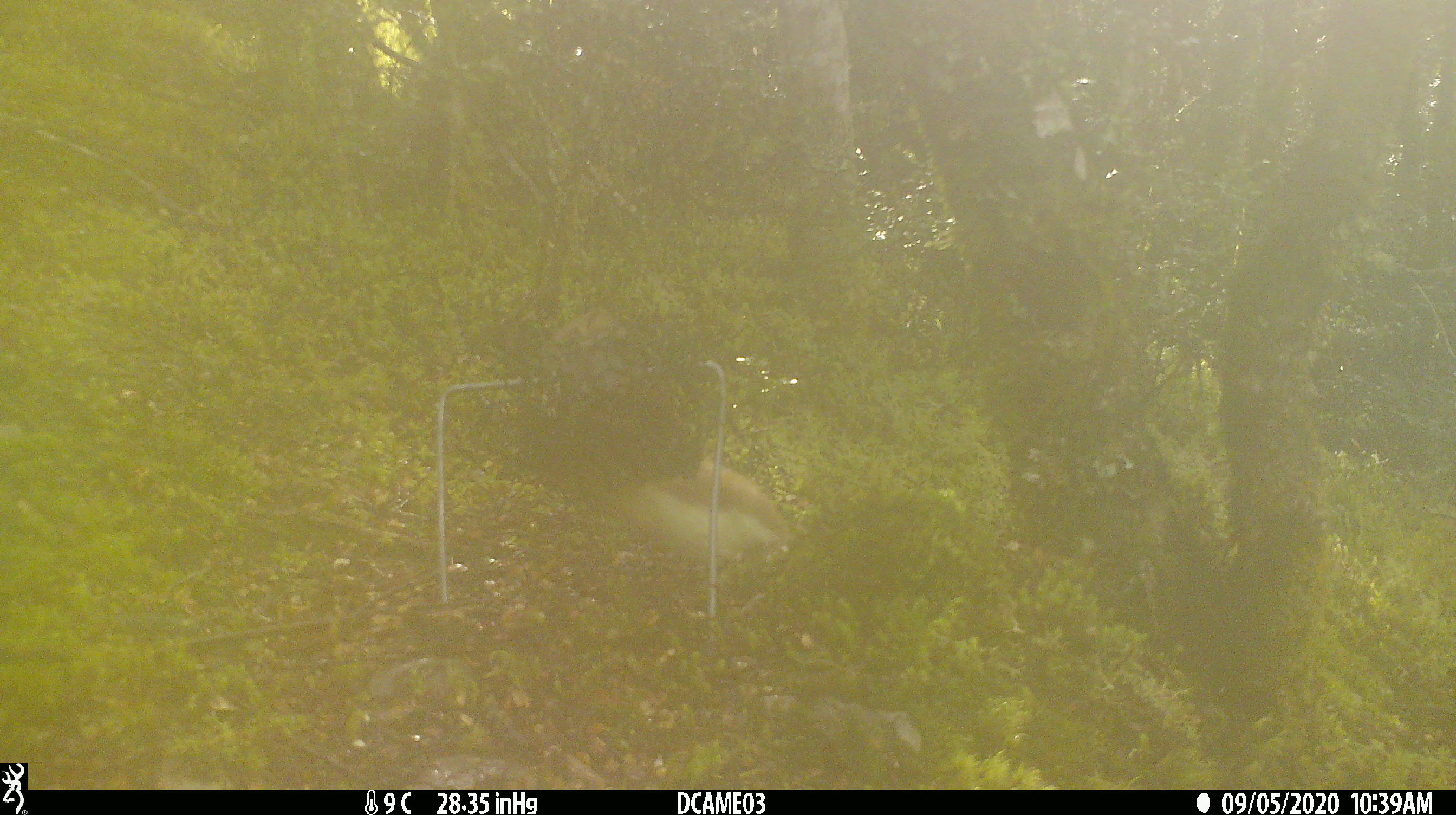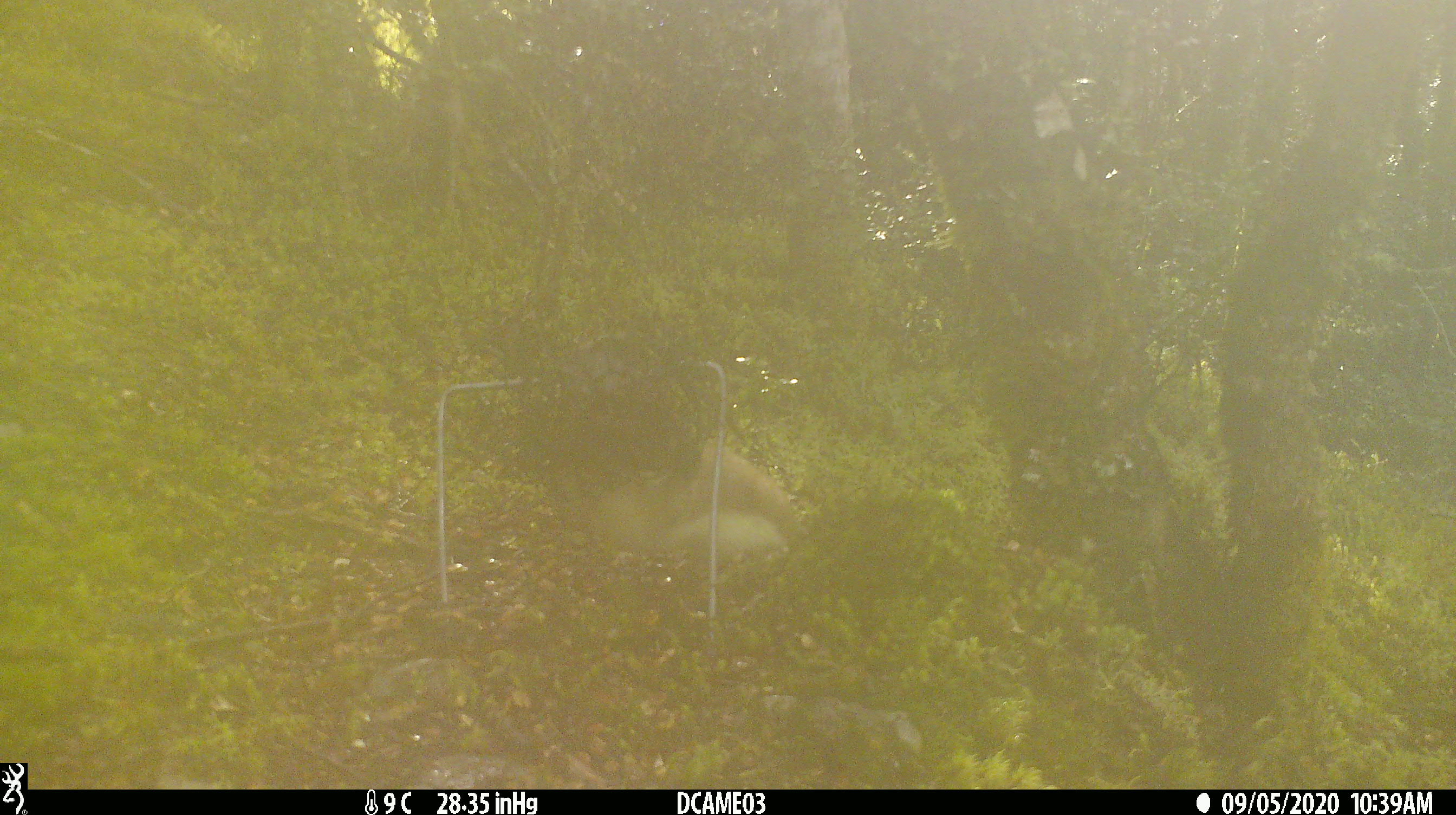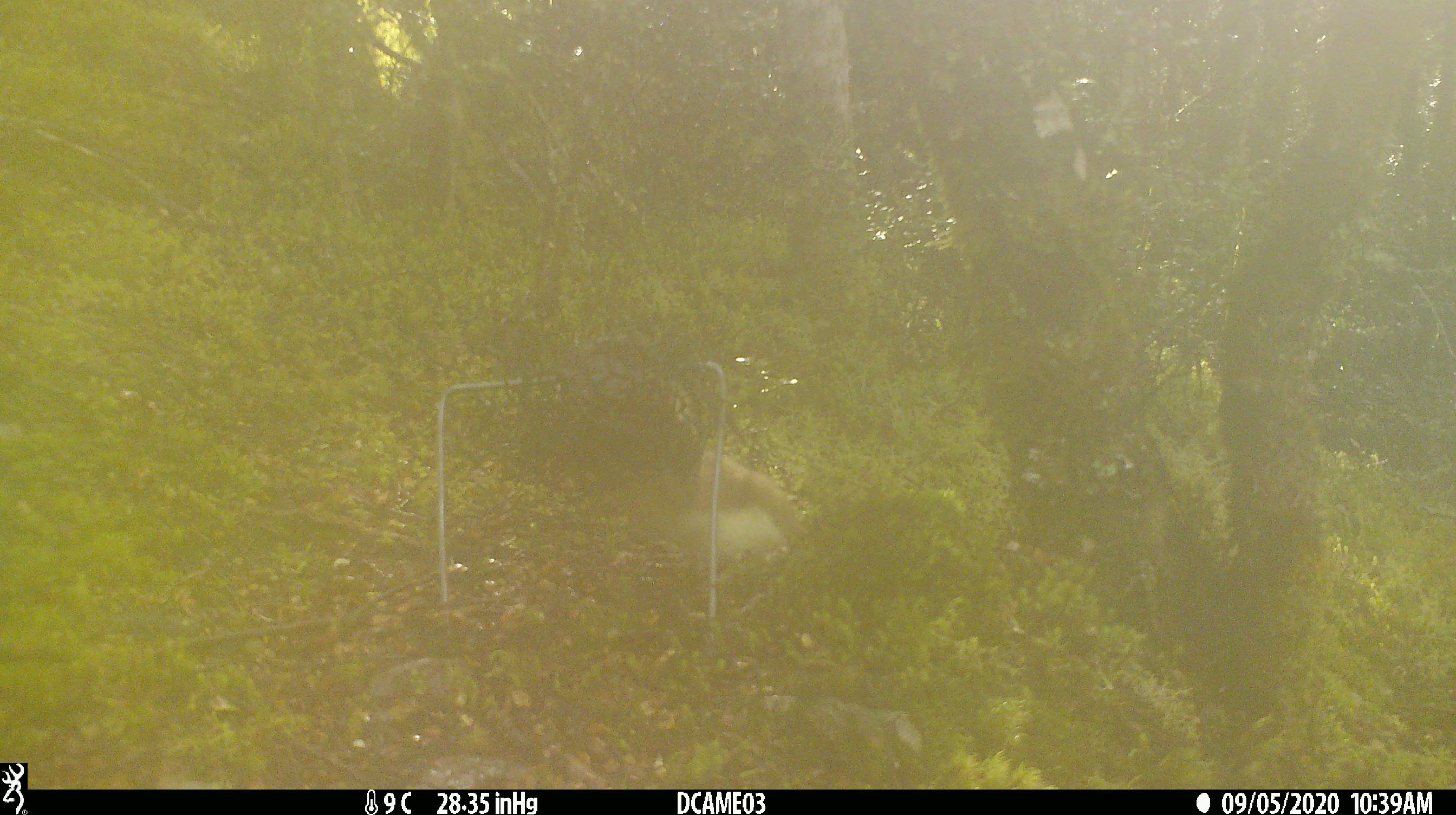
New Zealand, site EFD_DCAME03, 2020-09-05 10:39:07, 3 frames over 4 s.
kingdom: Animalia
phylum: Chordata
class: Mammalia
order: Carnivora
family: Mustelidae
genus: Mustela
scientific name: Mustela erminea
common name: stoat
Stoat (Mustela erminea).